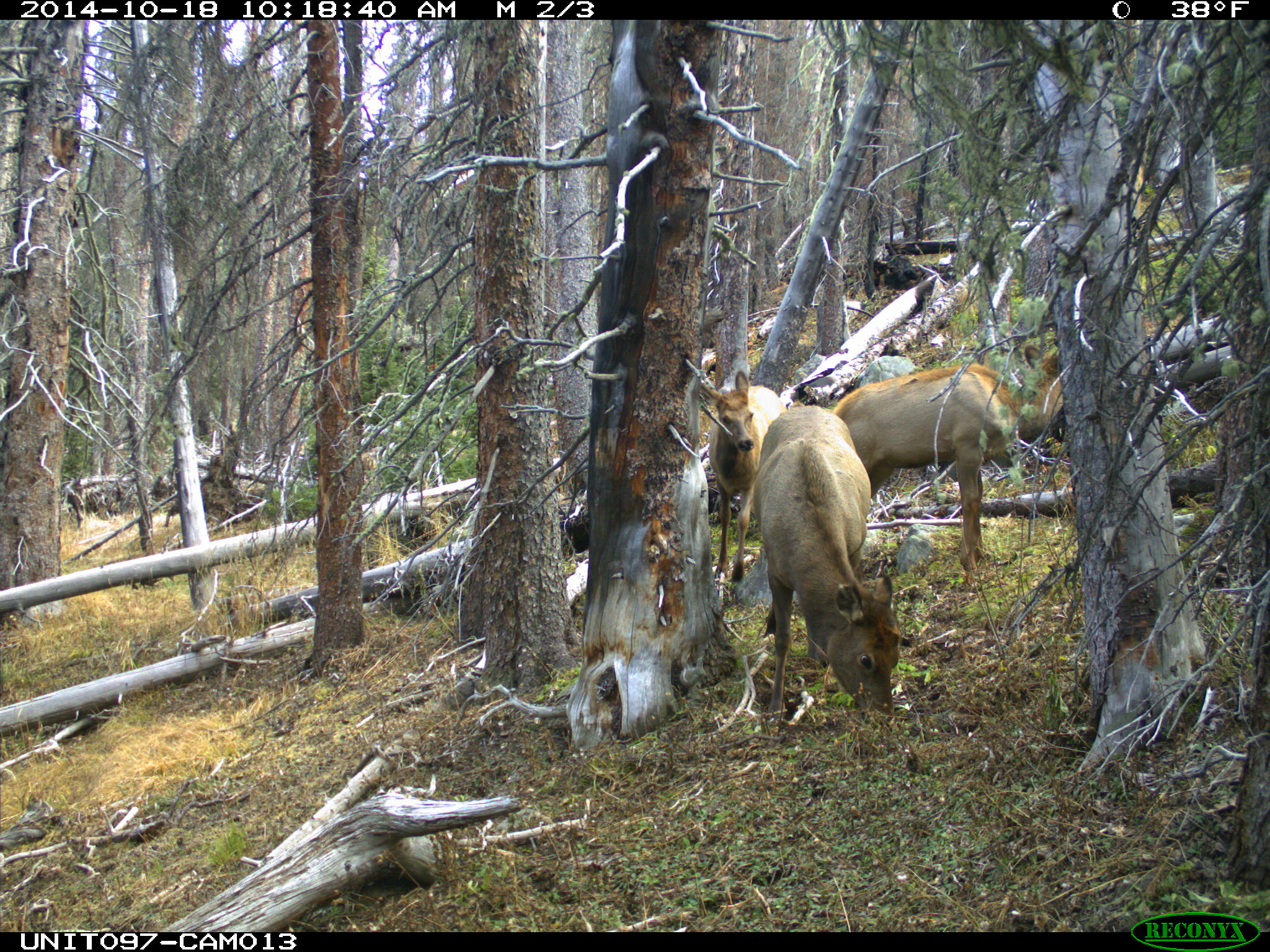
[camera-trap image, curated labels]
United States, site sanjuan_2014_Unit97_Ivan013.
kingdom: Animalia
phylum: Chordata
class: Mammalia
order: Artiodactyla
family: Cervidae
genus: Cervus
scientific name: Cervus elaphus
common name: red deer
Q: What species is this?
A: Cervus elaphus (red deer).